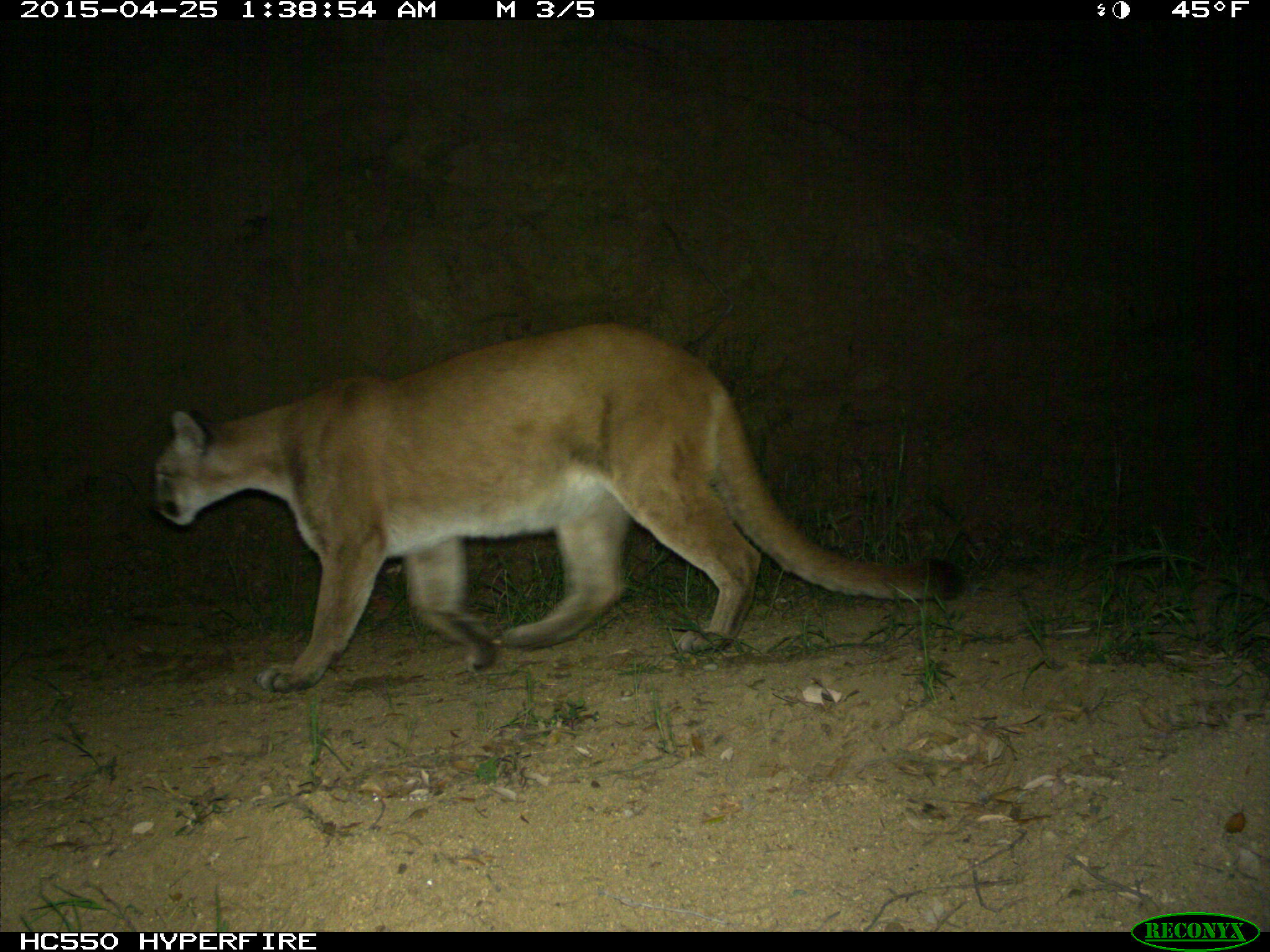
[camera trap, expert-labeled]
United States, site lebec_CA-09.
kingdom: Animalia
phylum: Chordata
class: Mammalia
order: Carnivora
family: Felidae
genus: Puma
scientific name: Puma concolor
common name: mountain lion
Puma concolor (mountain lion).